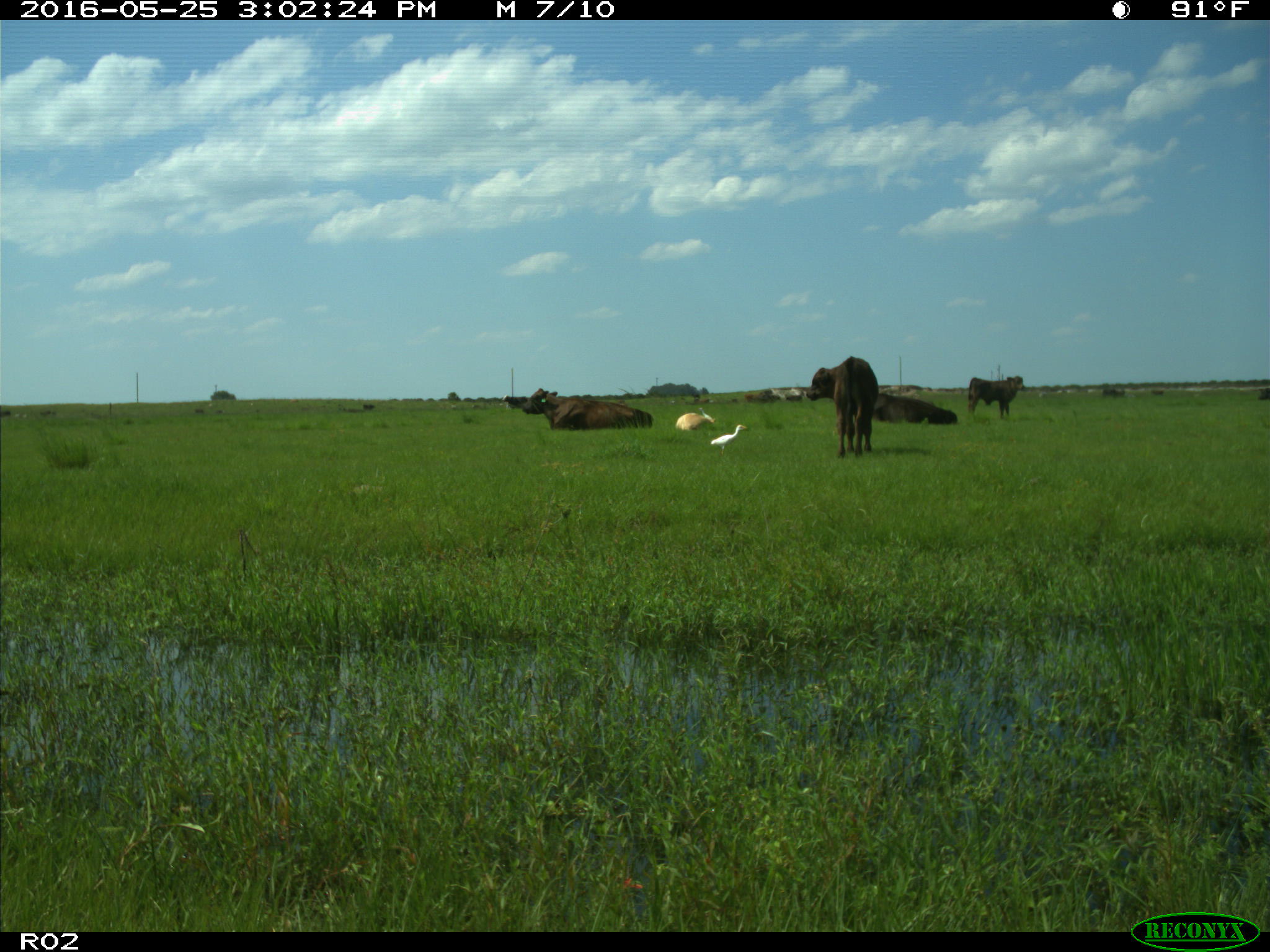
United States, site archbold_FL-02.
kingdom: Animalia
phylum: Chordata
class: Mammalia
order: Artiodactyla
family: Bovidae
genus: Bos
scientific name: Bos taurus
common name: domestic cow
Bos taurus (domestic cow).